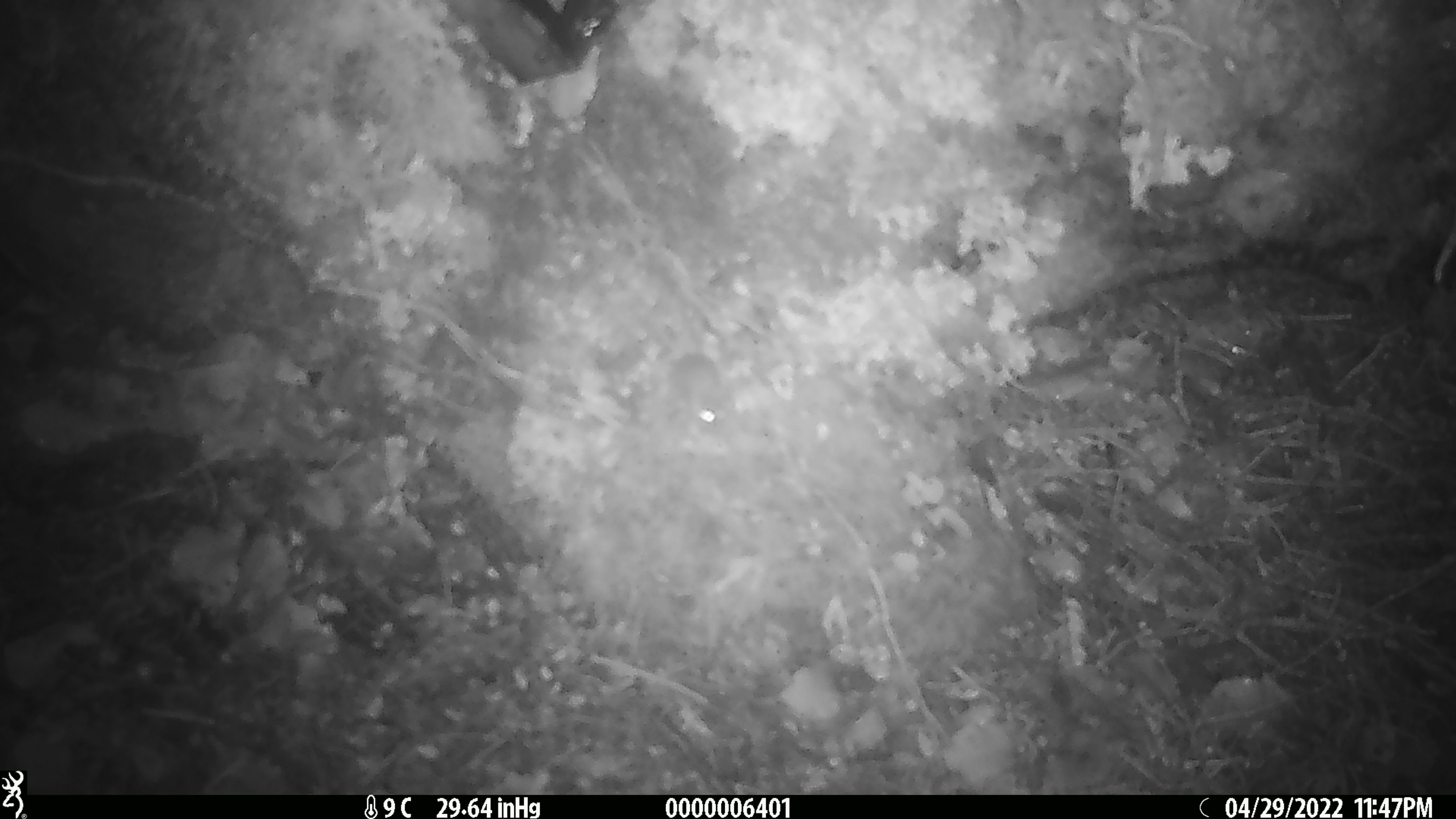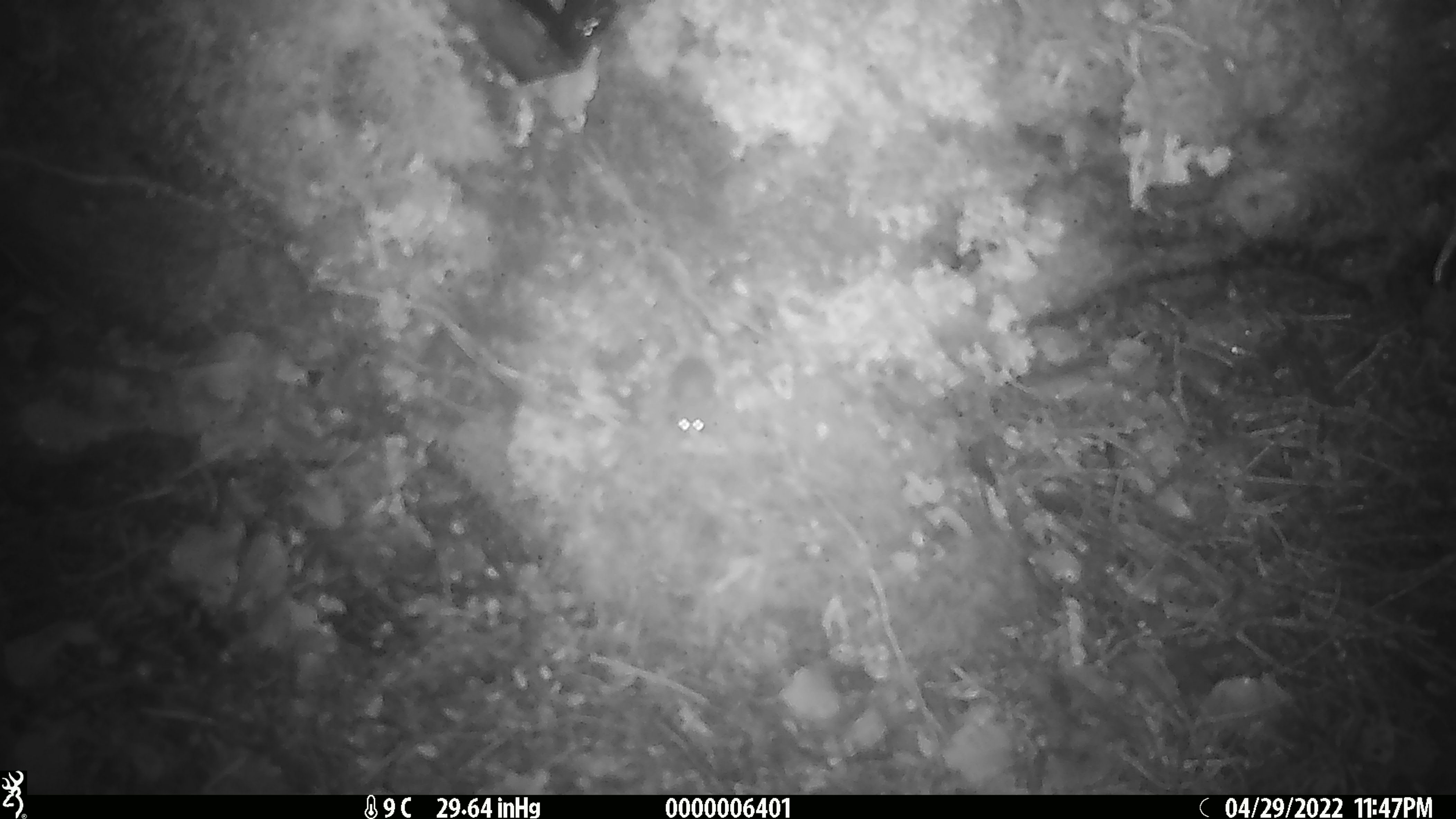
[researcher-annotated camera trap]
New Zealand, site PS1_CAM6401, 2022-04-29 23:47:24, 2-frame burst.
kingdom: Animalia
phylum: Chordata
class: Mammalia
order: Rodentia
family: Muridae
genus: Mus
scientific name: Mus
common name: mouse